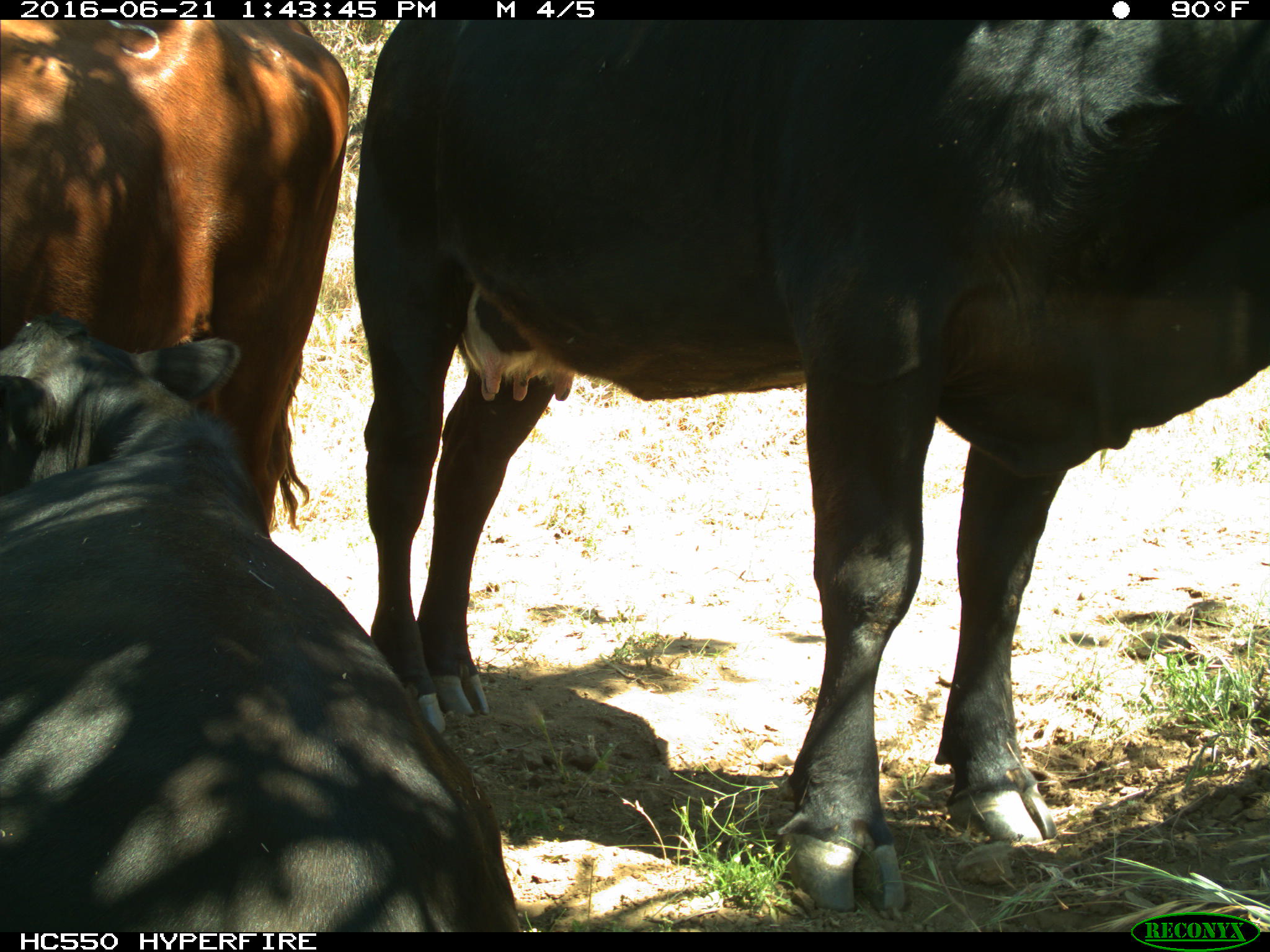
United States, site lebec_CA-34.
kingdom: Animalia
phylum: Chordata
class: Mammalia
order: Artiodactyla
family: Bovidae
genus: Bos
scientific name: Bos taurus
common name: domestic cow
Bos taurus (domestic cow).